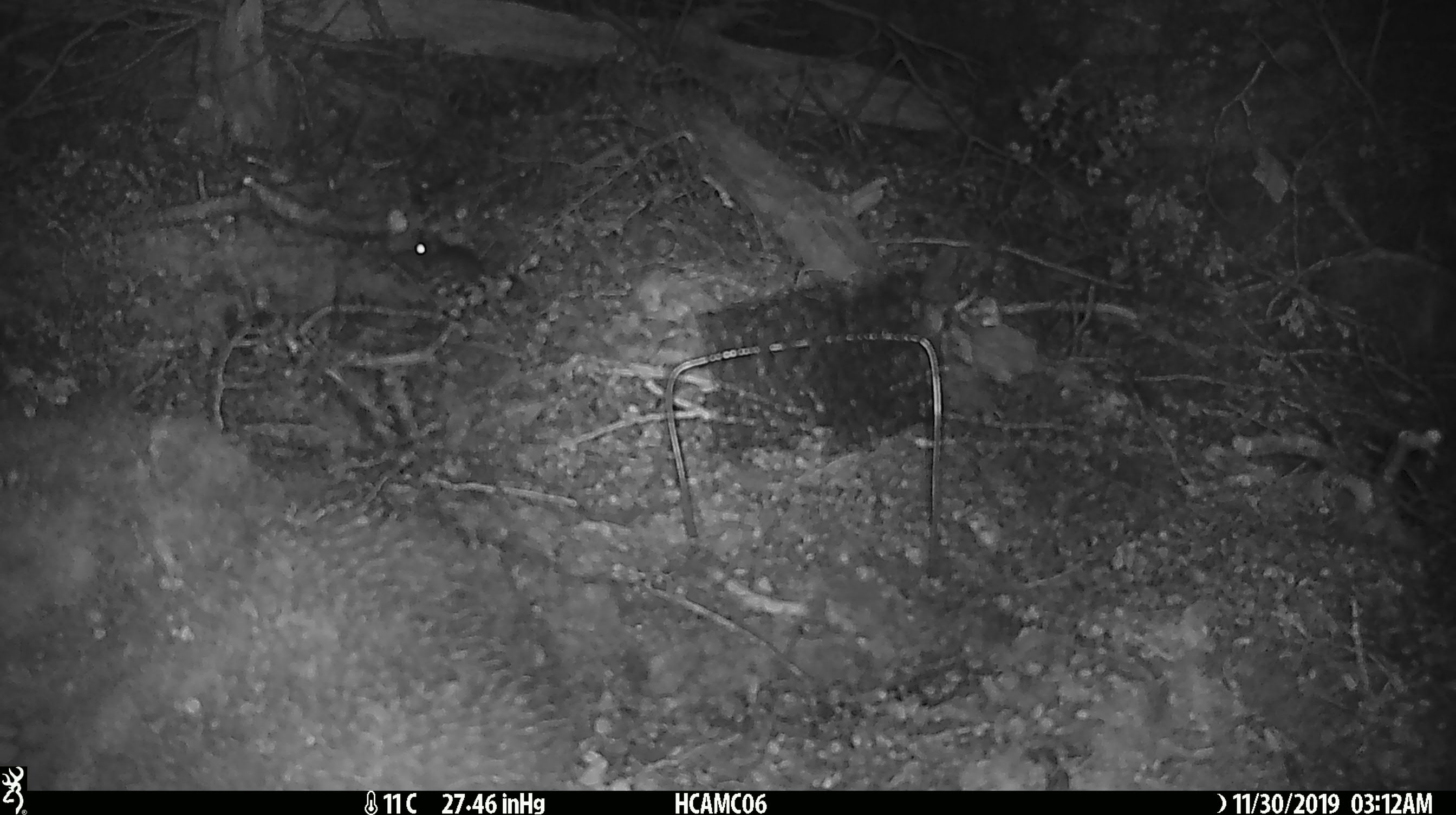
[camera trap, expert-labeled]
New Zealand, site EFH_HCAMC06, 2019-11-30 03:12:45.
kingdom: Animalia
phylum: Chordata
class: Mammalia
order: Rodentia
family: Muridae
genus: Mus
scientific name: Mus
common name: mouse